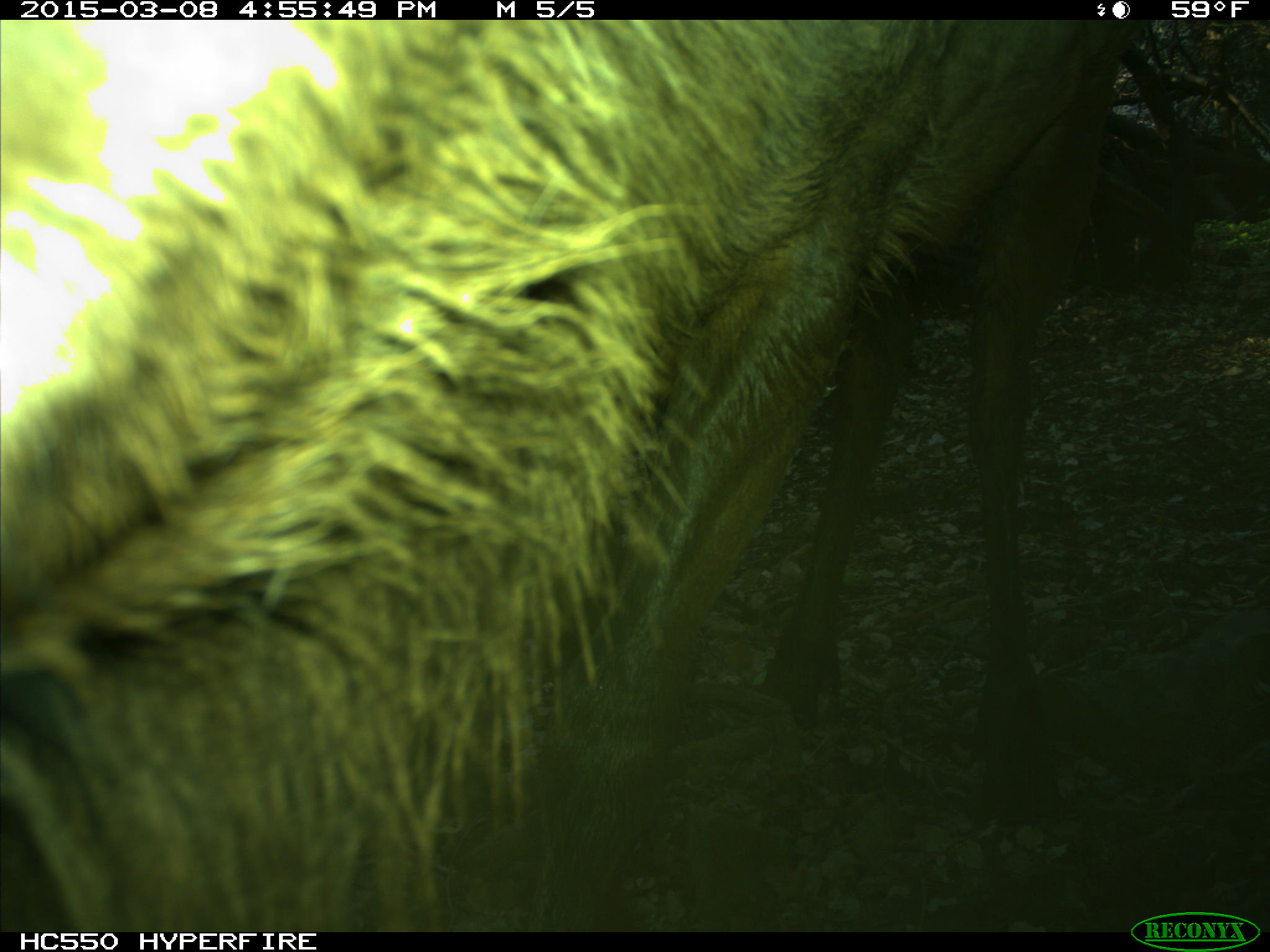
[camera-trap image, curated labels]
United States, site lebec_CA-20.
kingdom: Animalia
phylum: Chordata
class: Mammalia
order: Artiodactyla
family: Cervidae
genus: Cervus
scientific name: Cervus canadensis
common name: elk